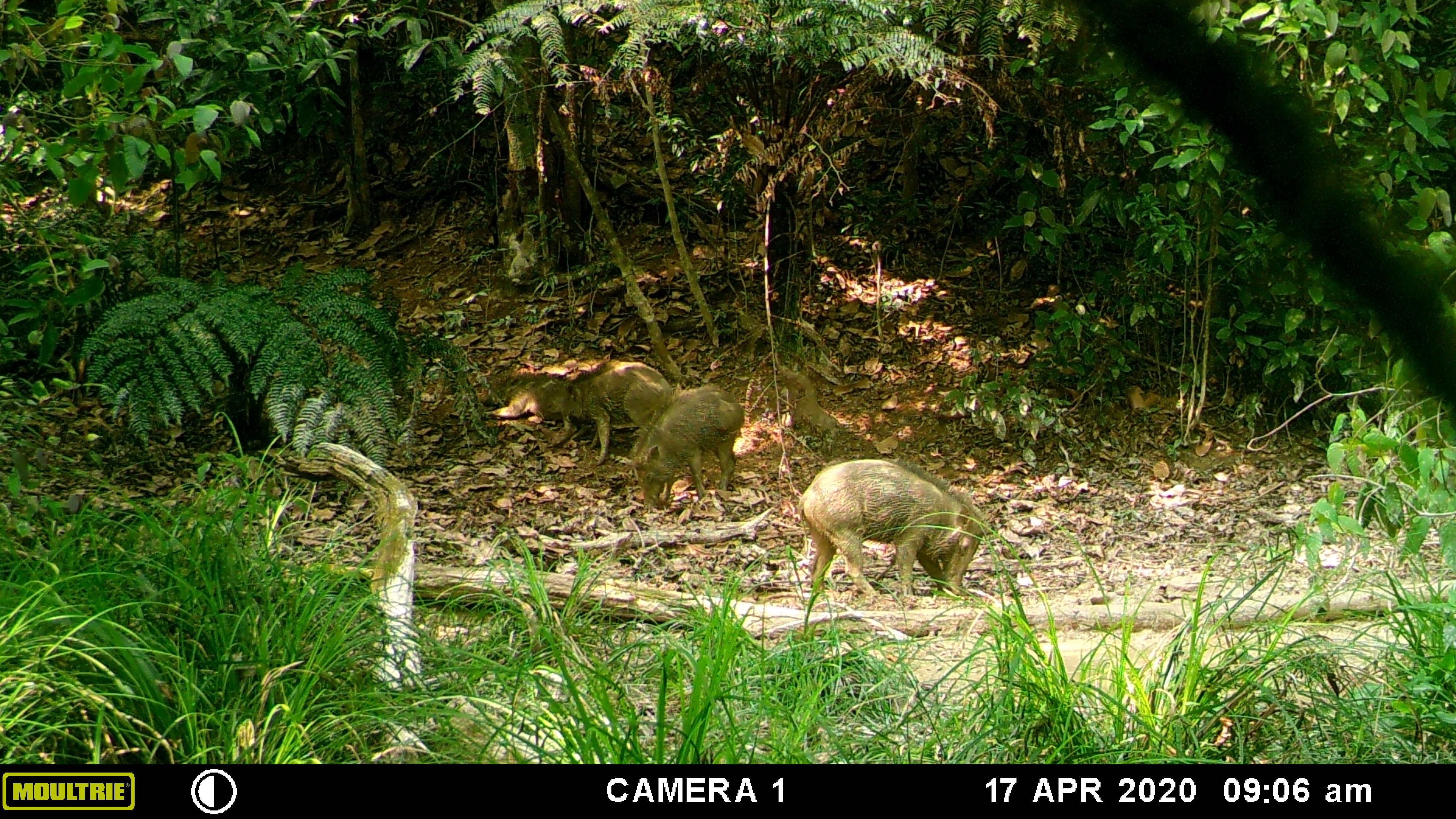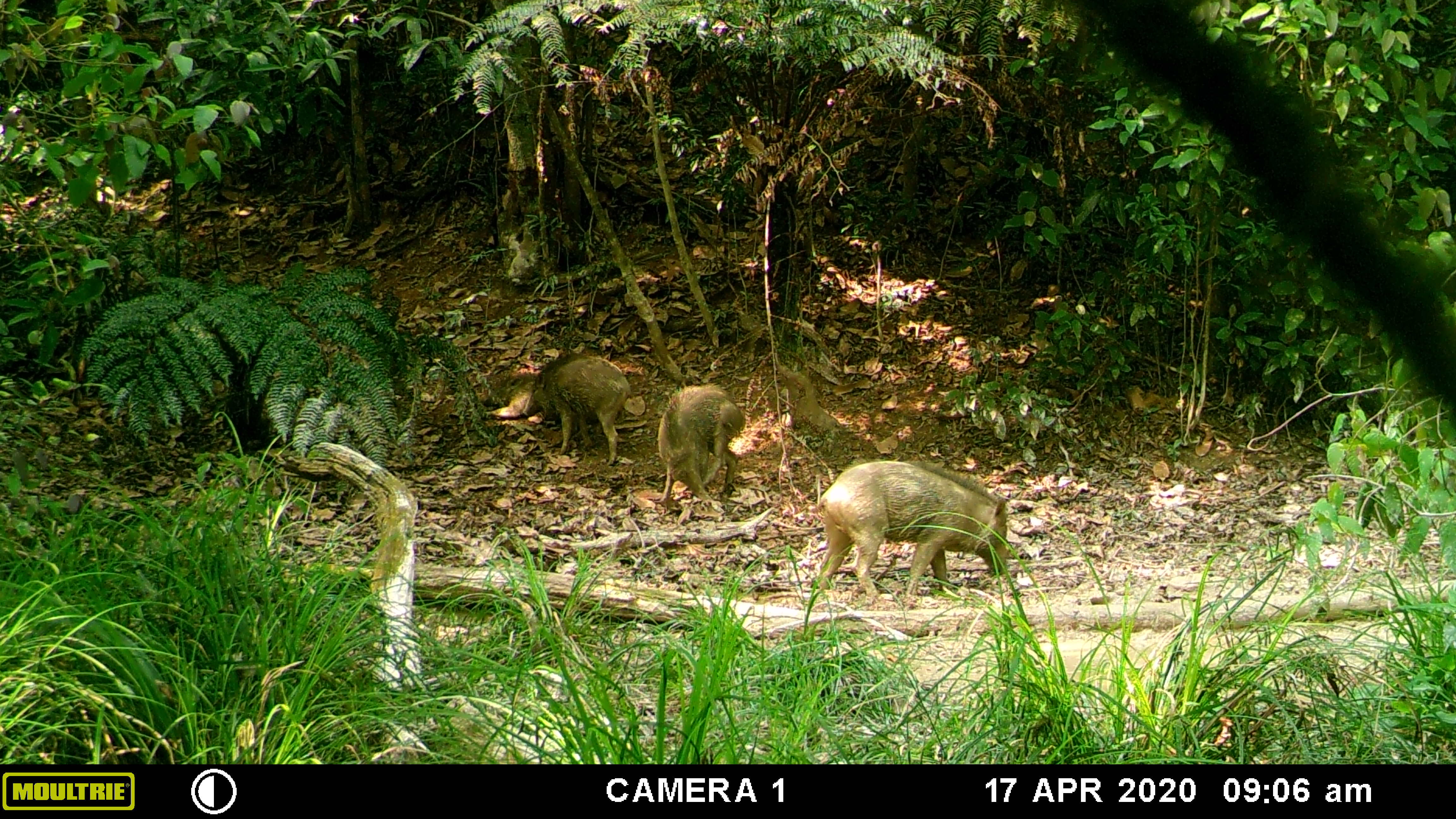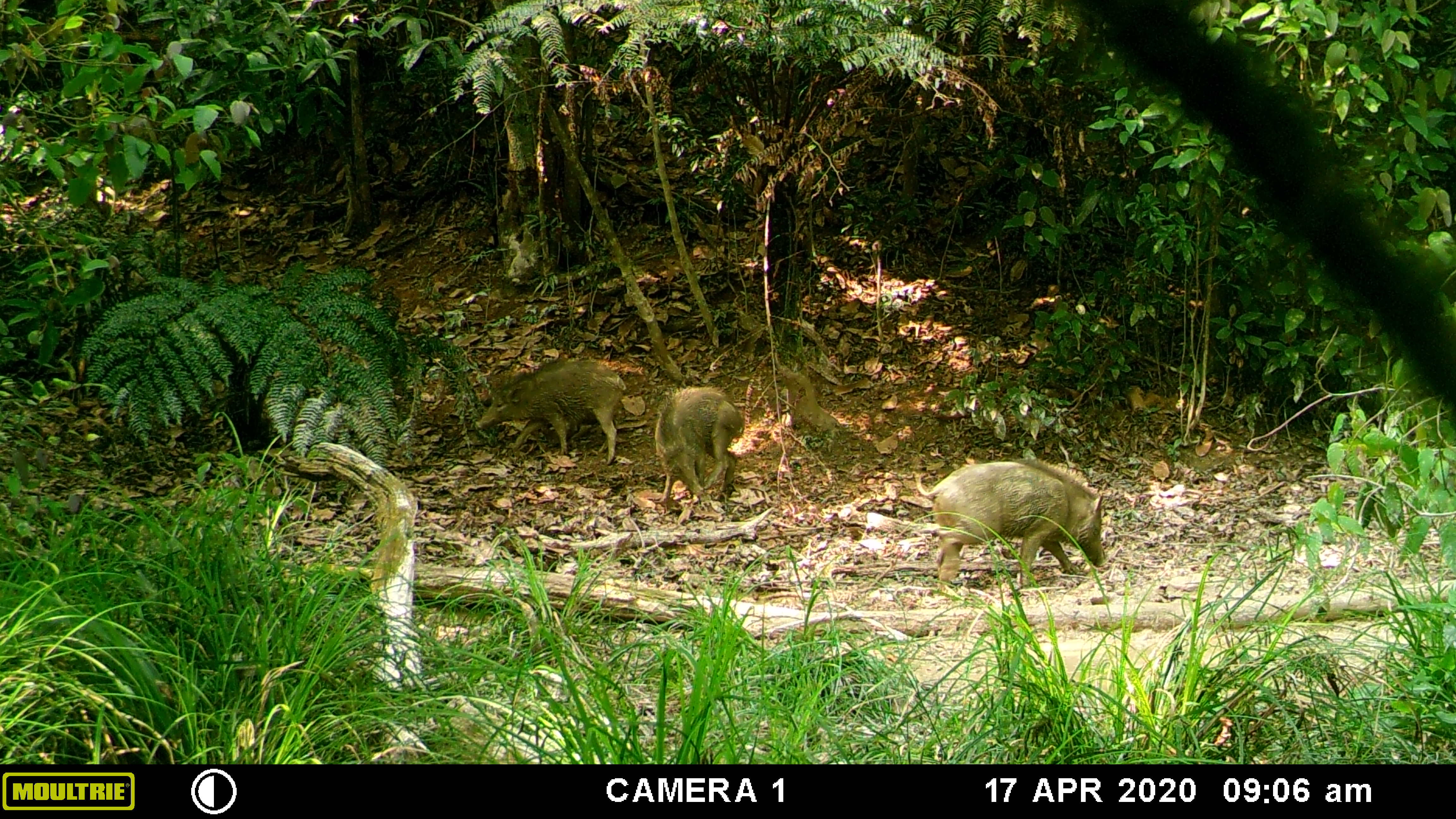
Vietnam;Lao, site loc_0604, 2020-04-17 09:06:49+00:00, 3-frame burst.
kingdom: Animalia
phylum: Chordata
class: Mammalia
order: Artiodactyla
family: Suidae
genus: Sus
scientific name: Sus scrofa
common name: eurasian wild pig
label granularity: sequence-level